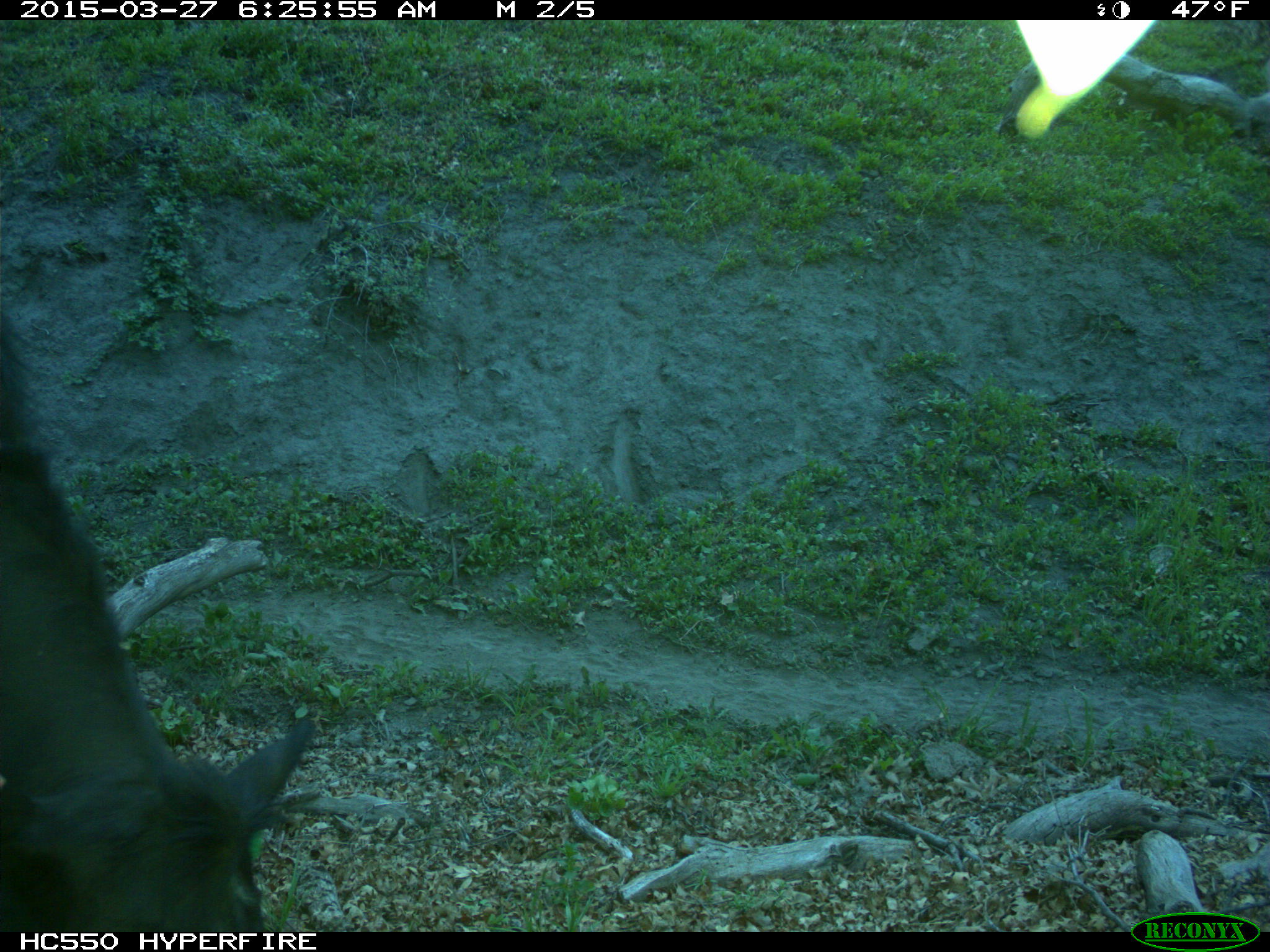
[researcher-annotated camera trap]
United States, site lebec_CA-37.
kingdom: Animalia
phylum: Chordata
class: Mammalia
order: Artiodactyla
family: Bovidae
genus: Bos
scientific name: Bos taurus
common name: domestic cow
Bos taurus (domestic cow).